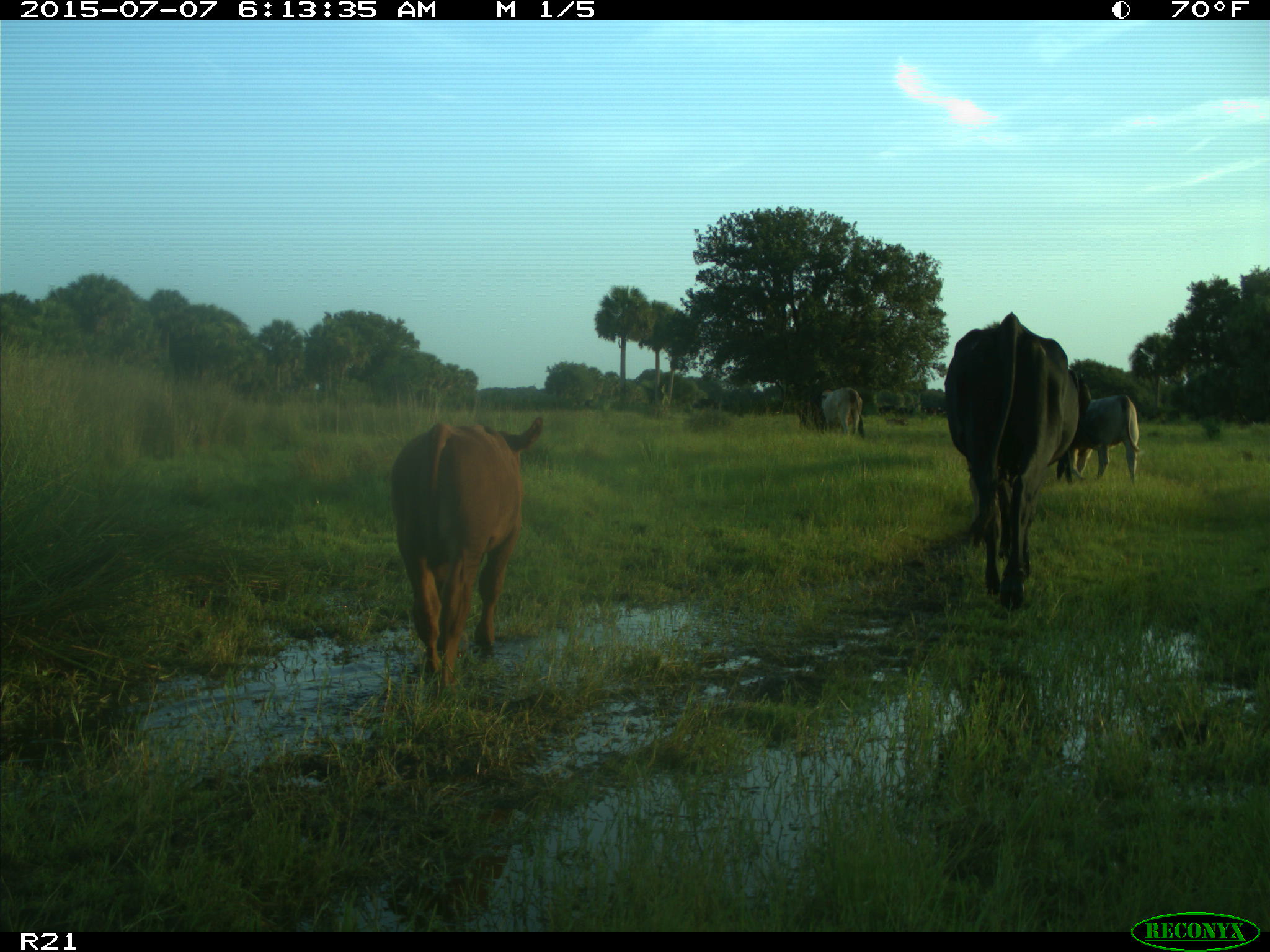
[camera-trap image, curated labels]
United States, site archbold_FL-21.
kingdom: Animalia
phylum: Chordata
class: Mammalia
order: Artiodactyla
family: Bovidae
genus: Bos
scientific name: Bos taurus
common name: domestic cow